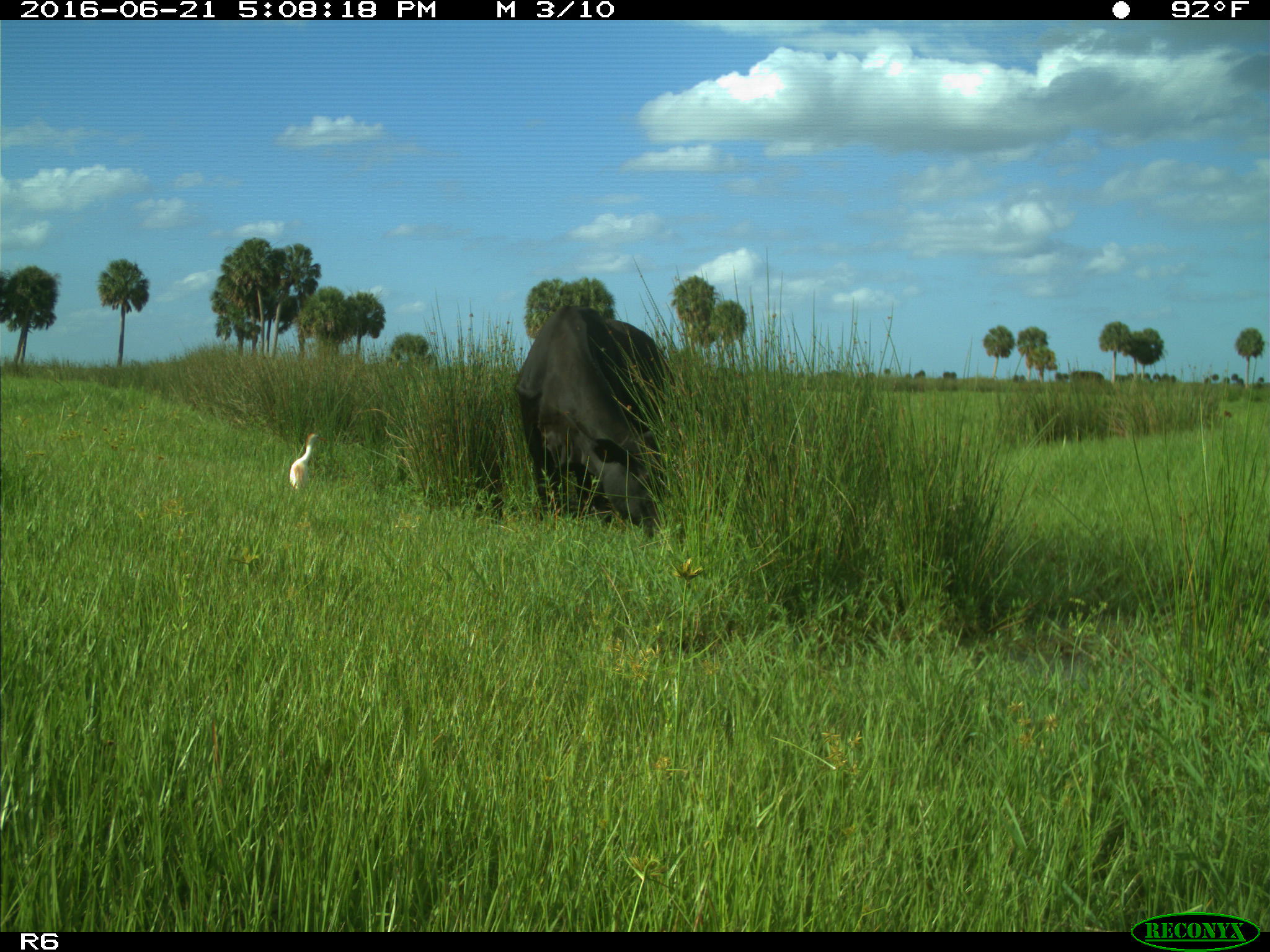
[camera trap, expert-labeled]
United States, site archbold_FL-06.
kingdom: Animalia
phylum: Chordata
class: Mammalia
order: Artiodactyla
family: Bovidae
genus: Bos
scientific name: Bos taurus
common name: domestic cow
Bos taurus (domestic cow).